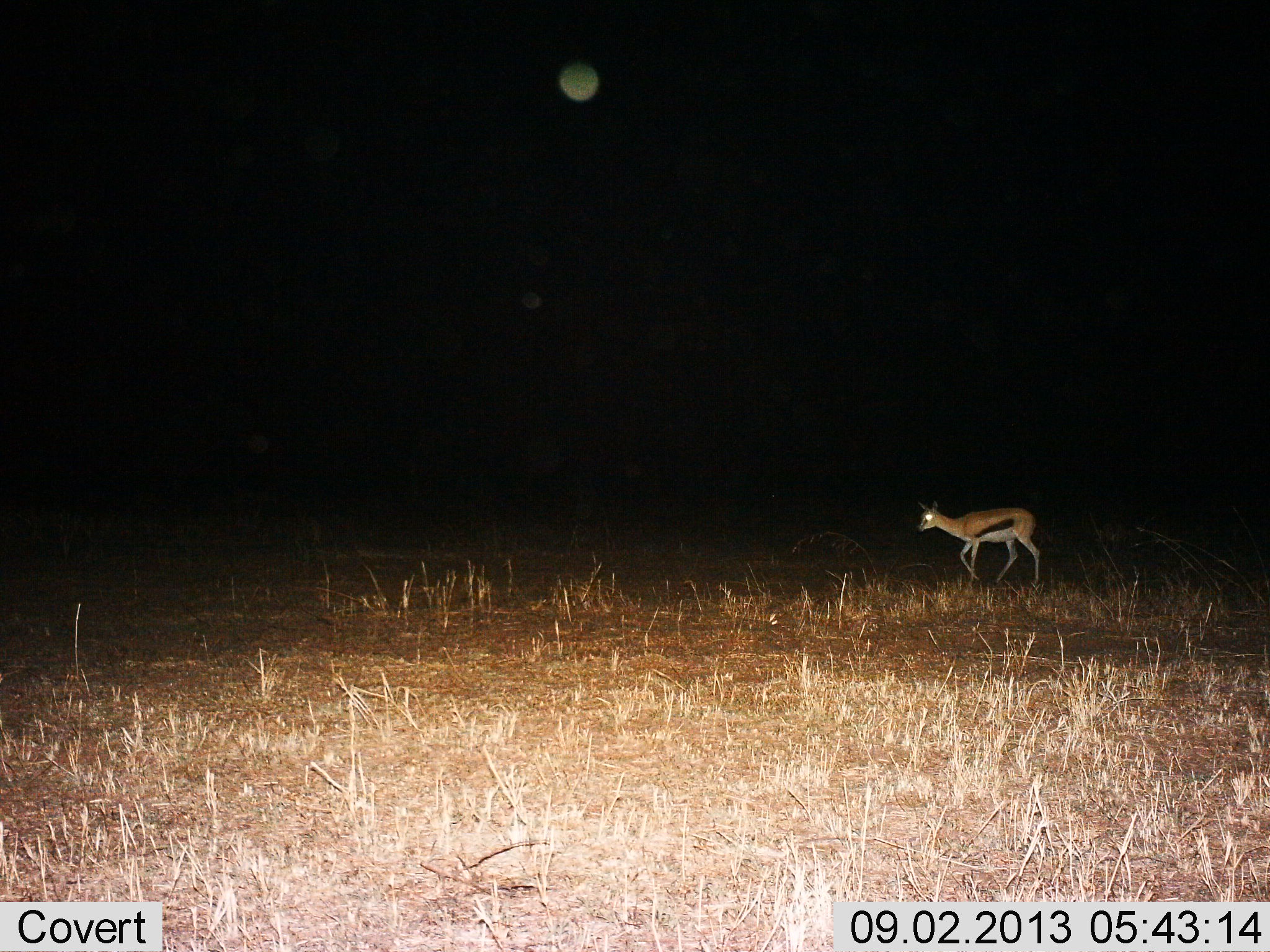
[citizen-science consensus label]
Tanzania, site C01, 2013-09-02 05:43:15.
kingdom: Animalia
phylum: Chordata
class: Mammalia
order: Artiodactyla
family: Bovidae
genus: Eudorcas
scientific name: Eudorcas thomsonii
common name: thomson's gazelle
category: gazellethomsons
Gazellethomsons (thomson's gazelle) (Eudorcas thomsonii), count 1. Behavior (volunteer vote fractions): standing 11%, resting 0%, moving 94%, interacting 0%. Young present (vote fraction): 0%. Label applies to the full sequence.